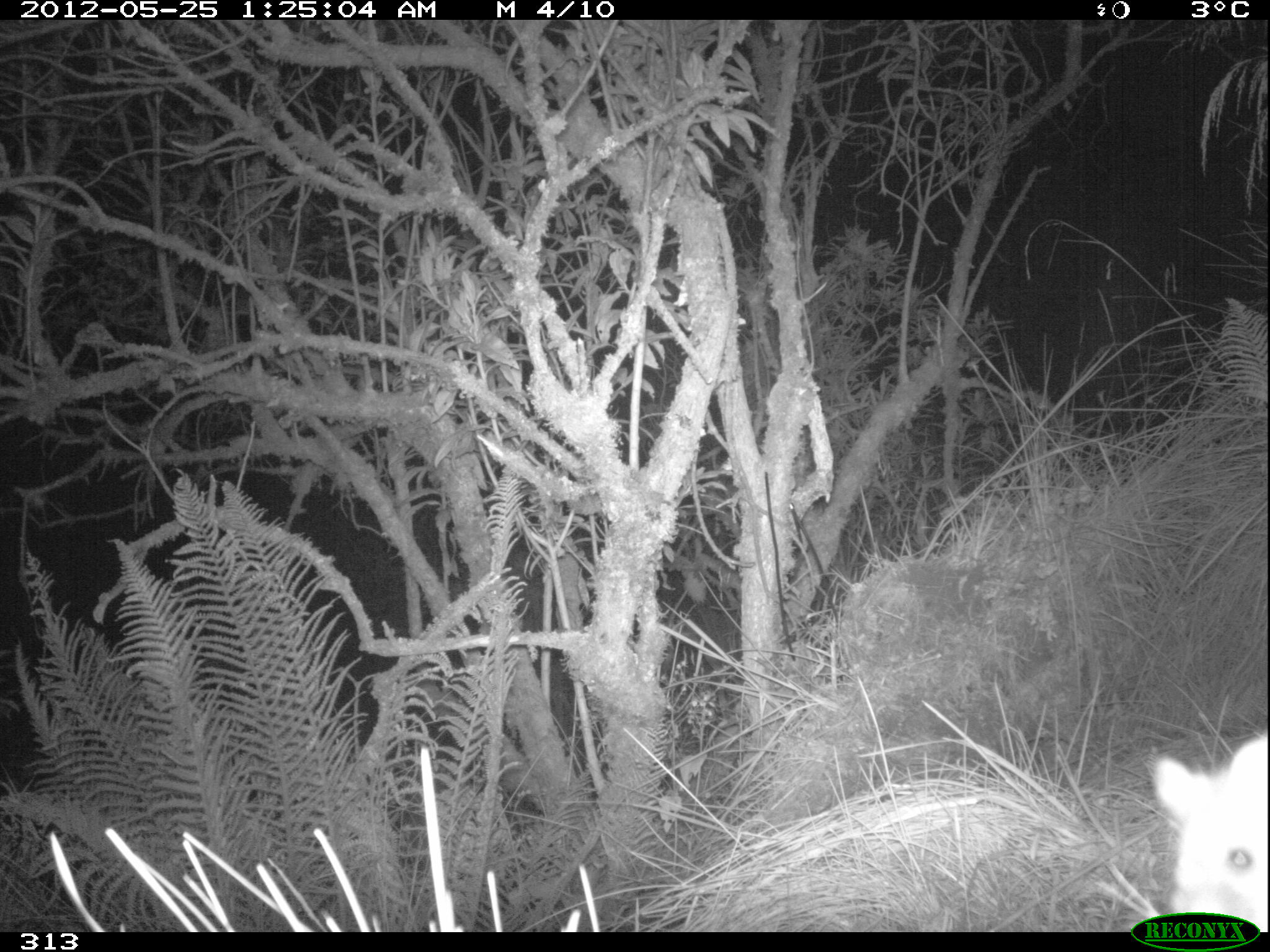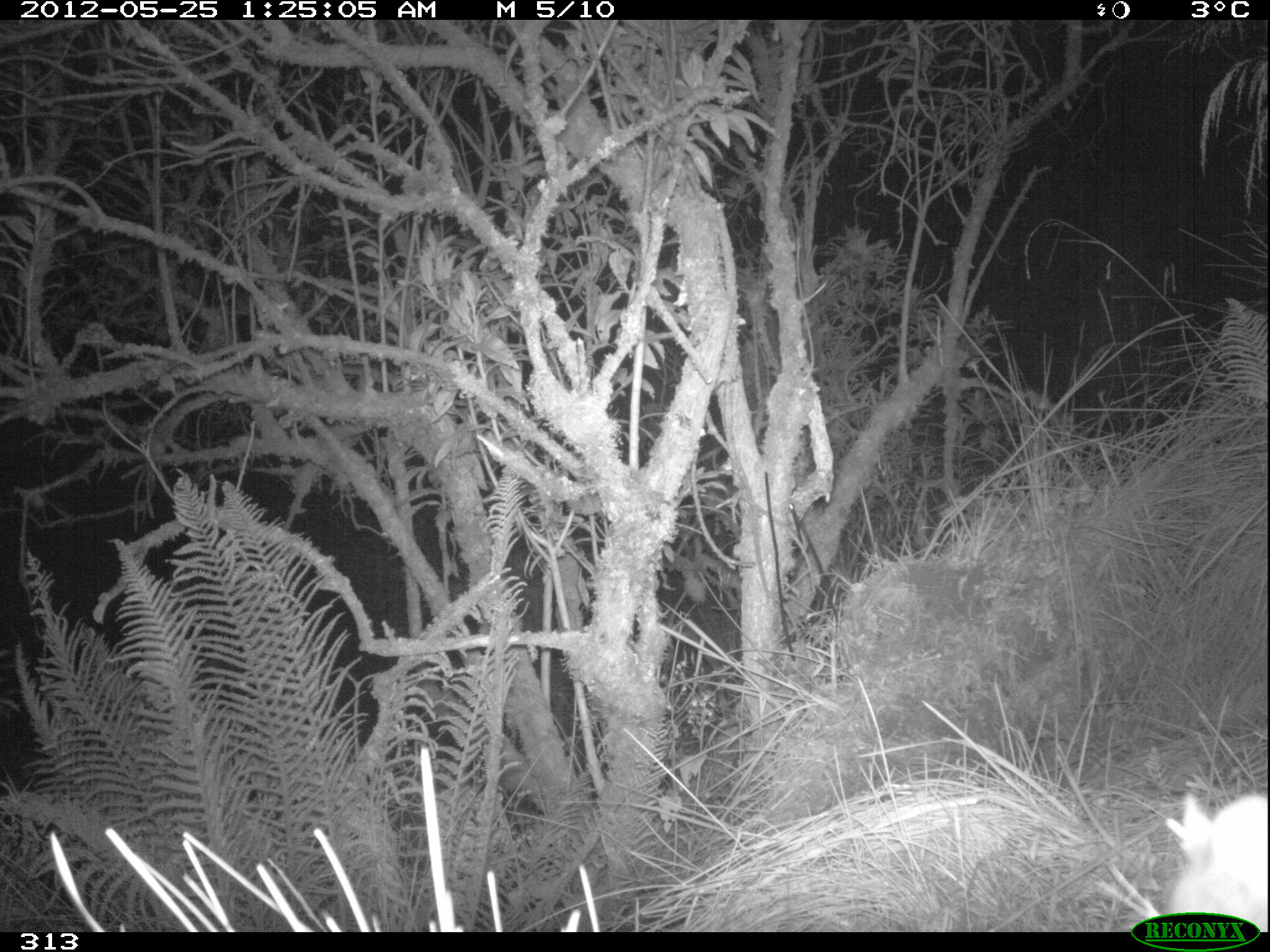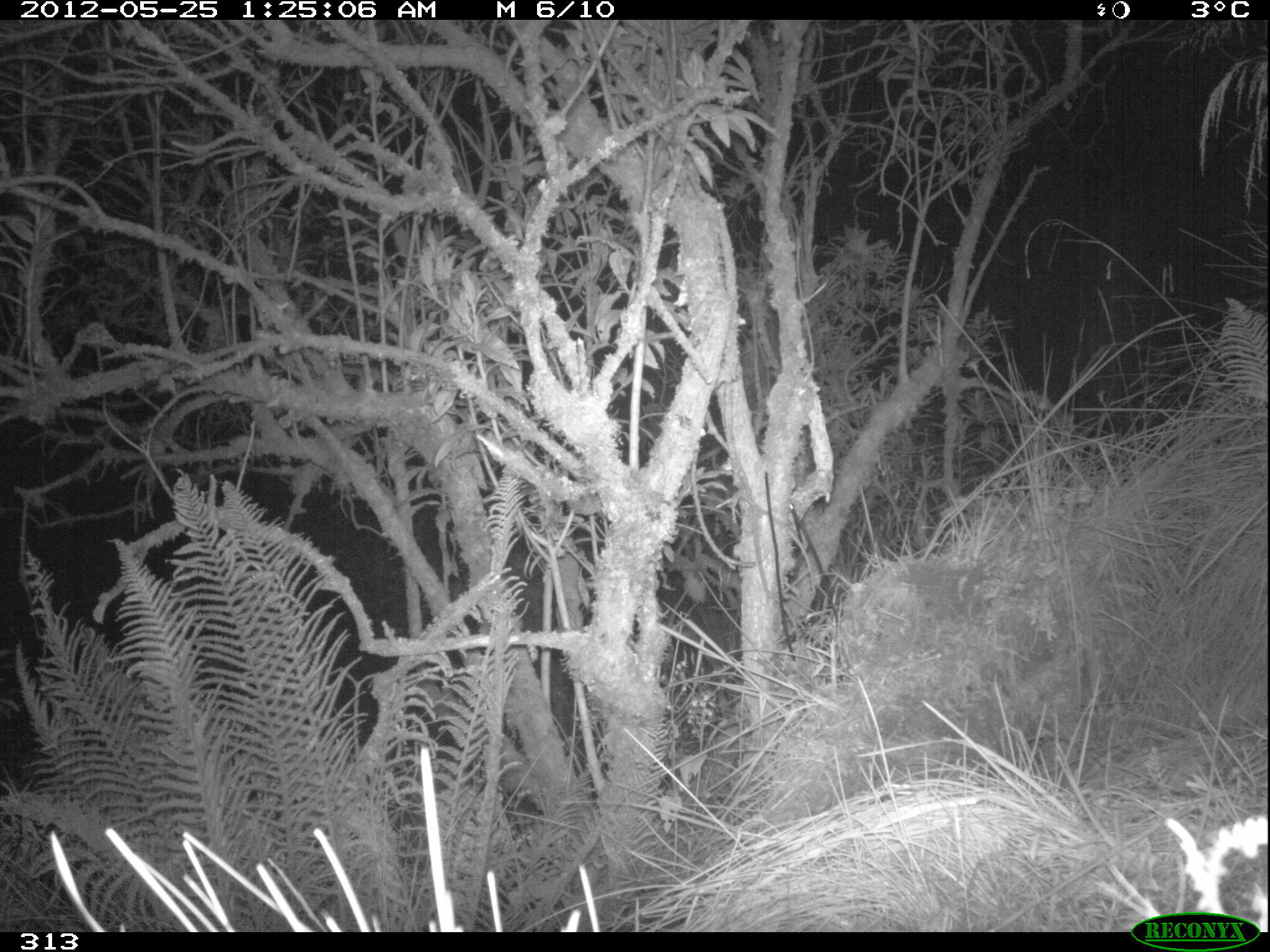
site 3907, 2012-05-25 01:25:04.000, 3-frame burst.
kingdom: Animalia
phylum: Chordata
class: Mammalia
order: Rodentia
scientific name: Rodentia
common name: rodents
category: unknown rodent